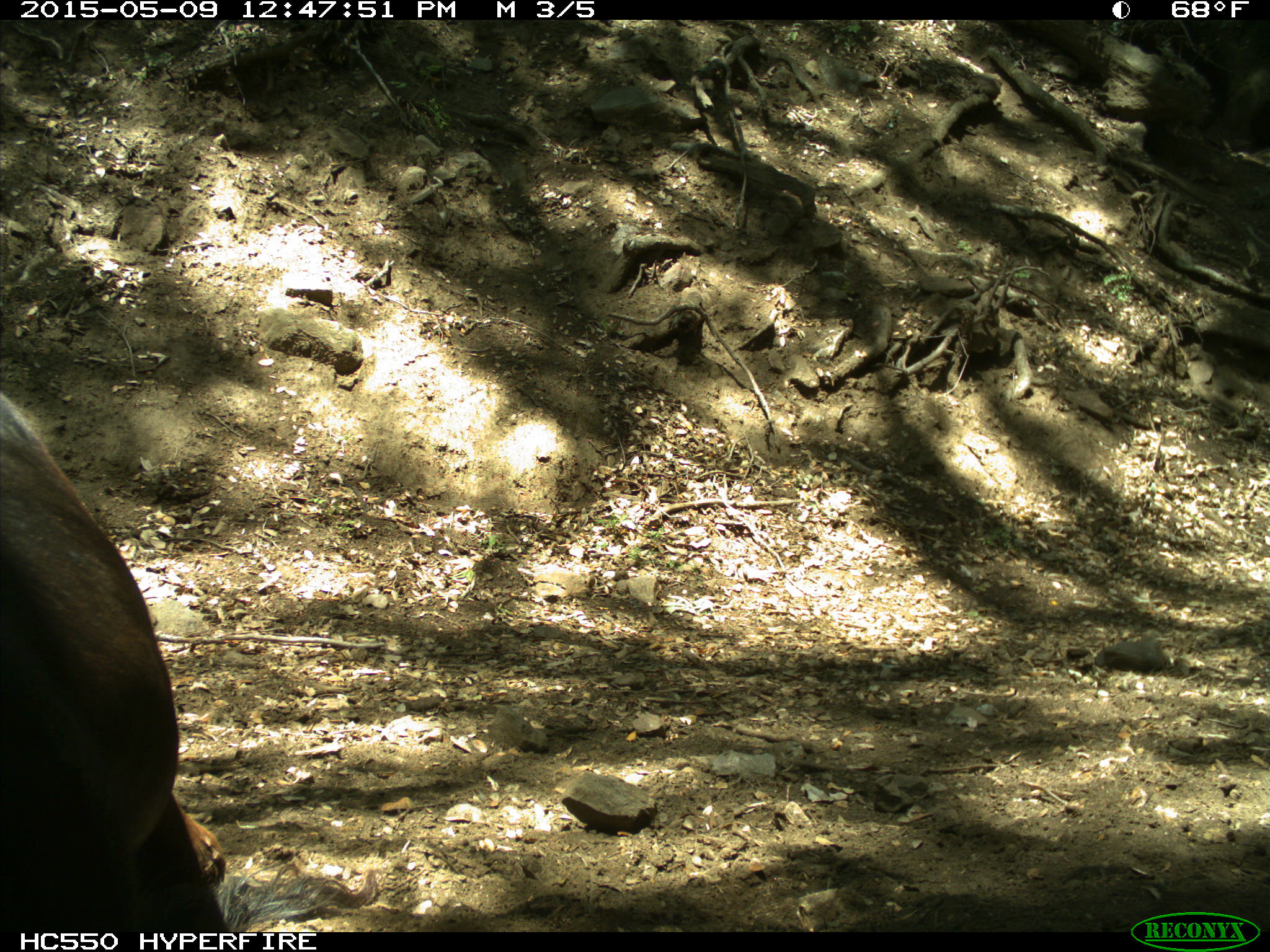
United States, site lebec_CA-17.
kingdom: Animalia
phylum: Chordata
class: Mammalia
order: Artiodactyla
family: Bovidae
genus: Bos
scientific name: Bos taurus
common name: domestic cow